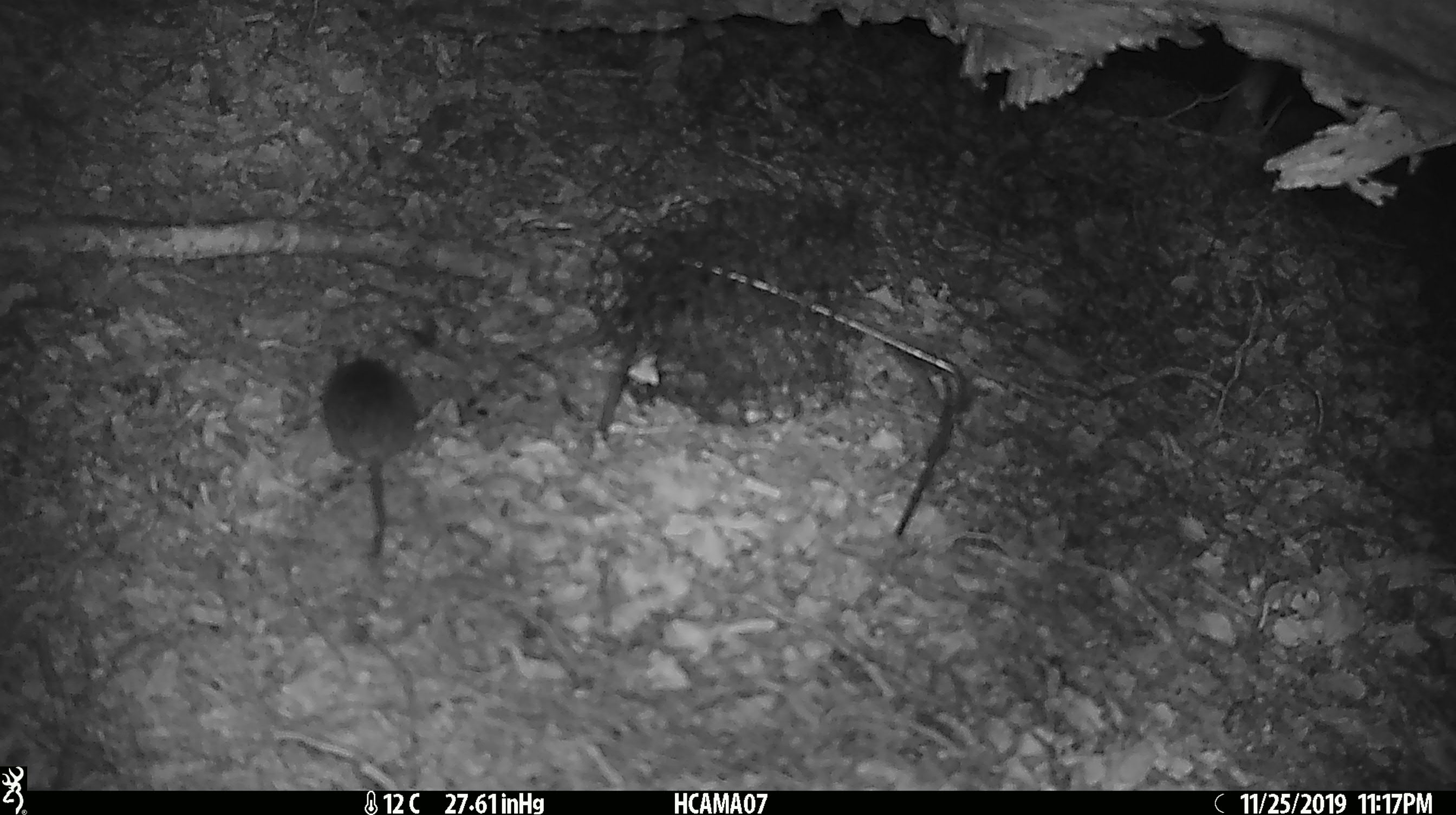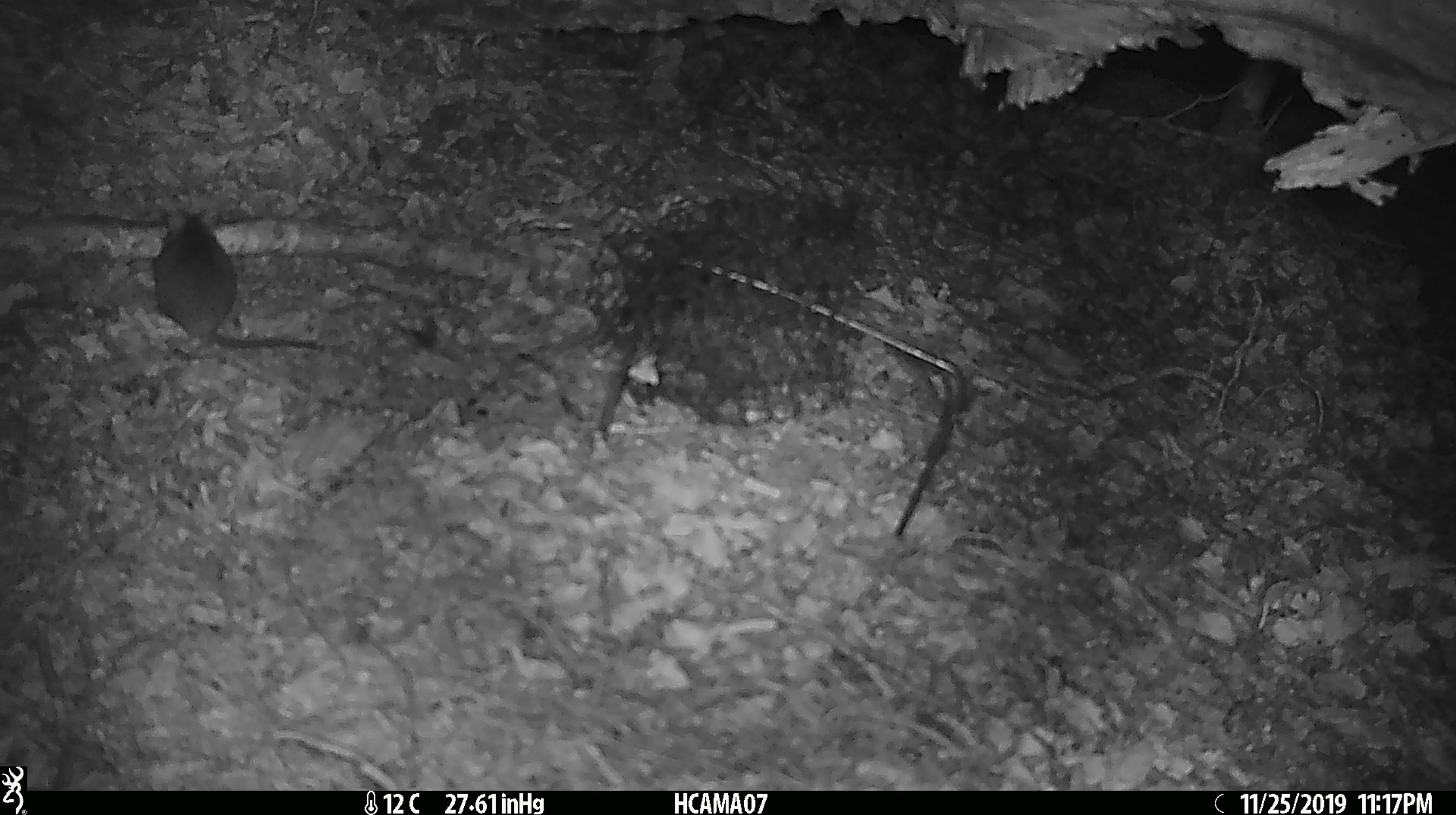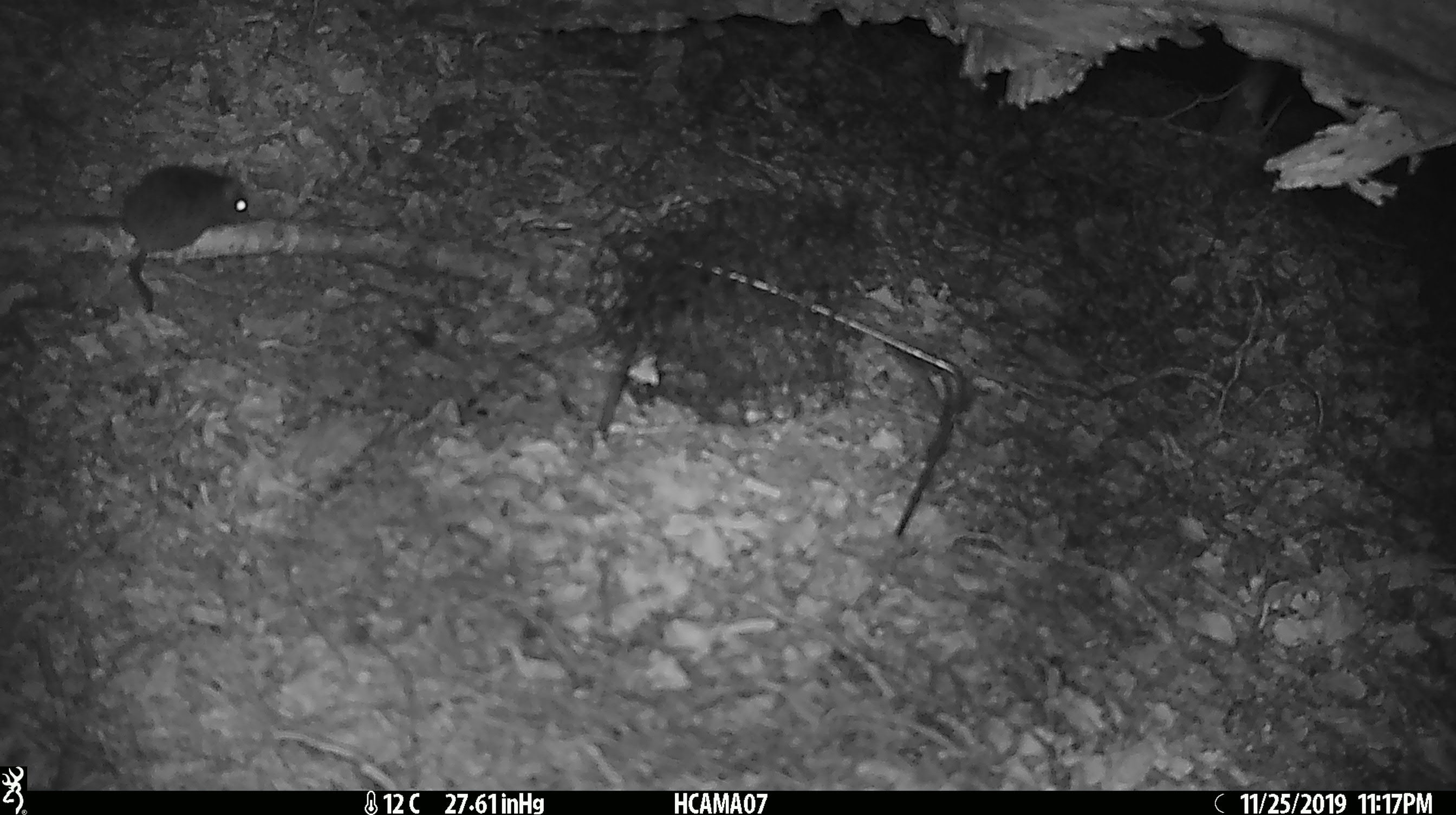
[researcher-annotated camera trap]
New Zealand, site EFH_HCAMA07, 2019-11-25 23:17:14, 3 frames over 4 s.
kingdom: Animalia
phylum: Chordata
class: Mammalia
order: Rodentia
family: Muridae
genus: Mus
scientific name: Mus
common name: mouse